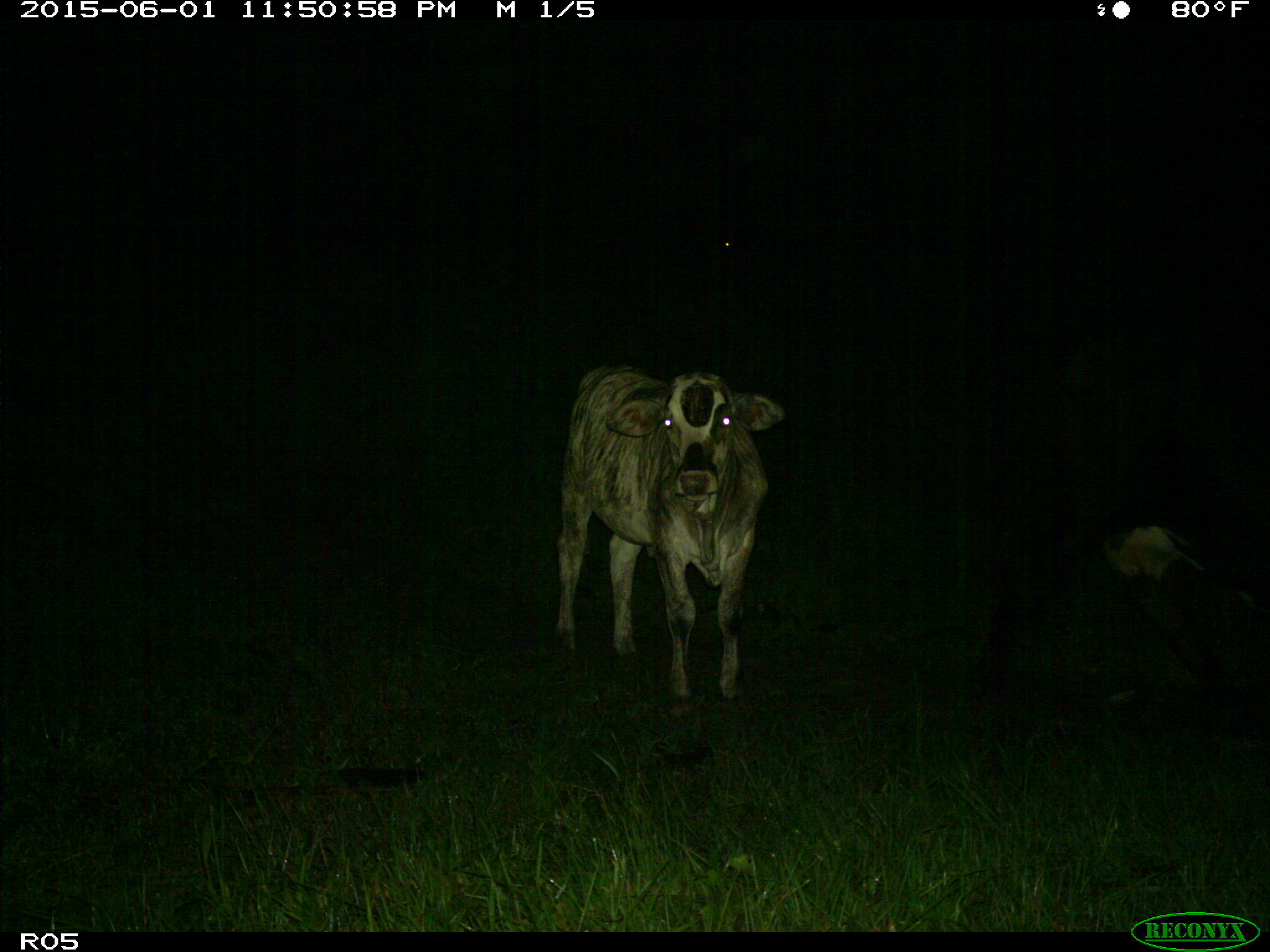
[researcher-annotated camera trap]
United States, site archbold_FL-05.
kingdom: Animalia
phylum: Chordata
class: Mammalia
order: Artiodactyla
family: Bovidae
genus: Bos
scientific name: Bos taurus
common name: domestic cow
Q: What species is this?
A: Bos taurus (domestic cow).